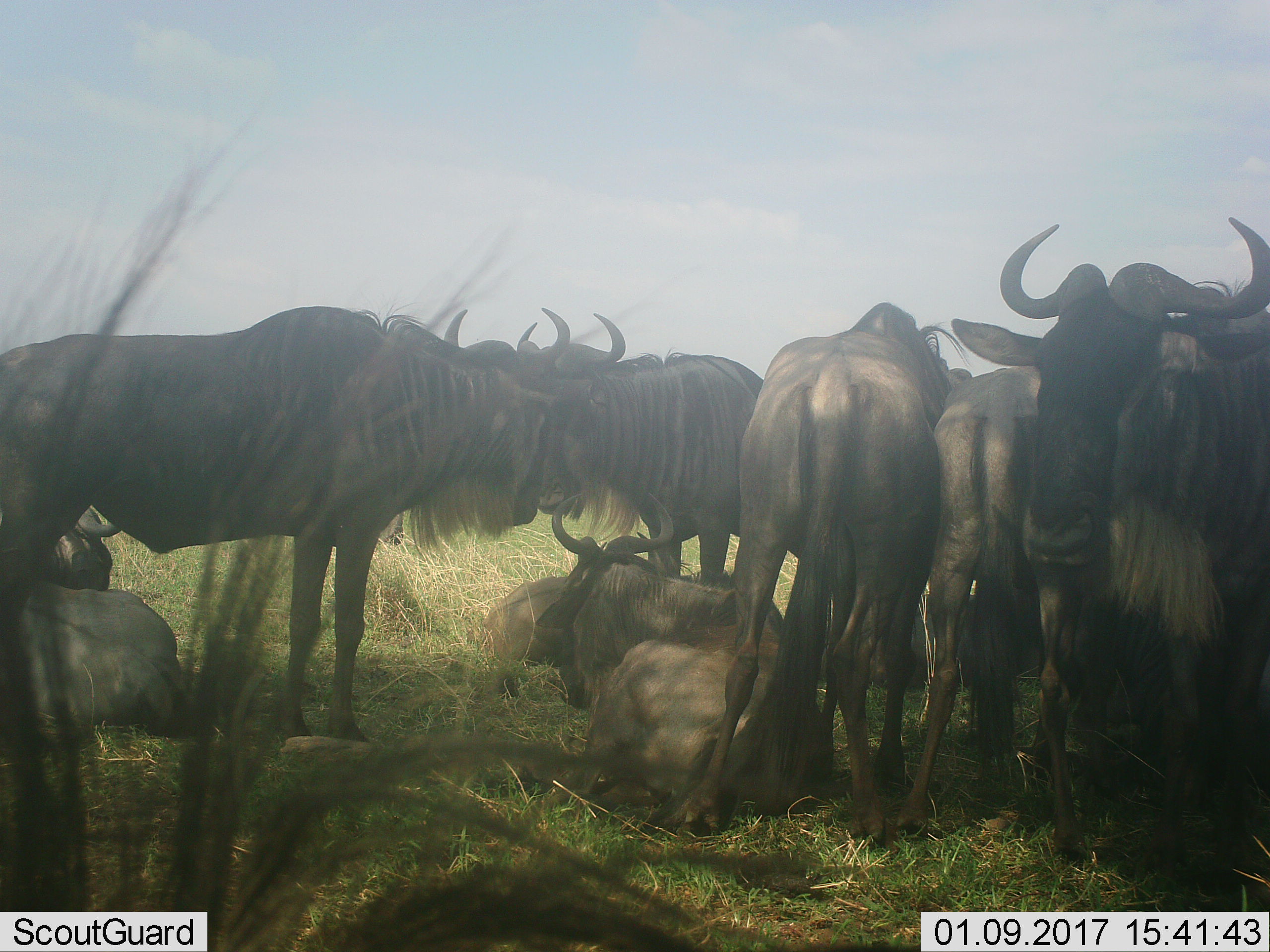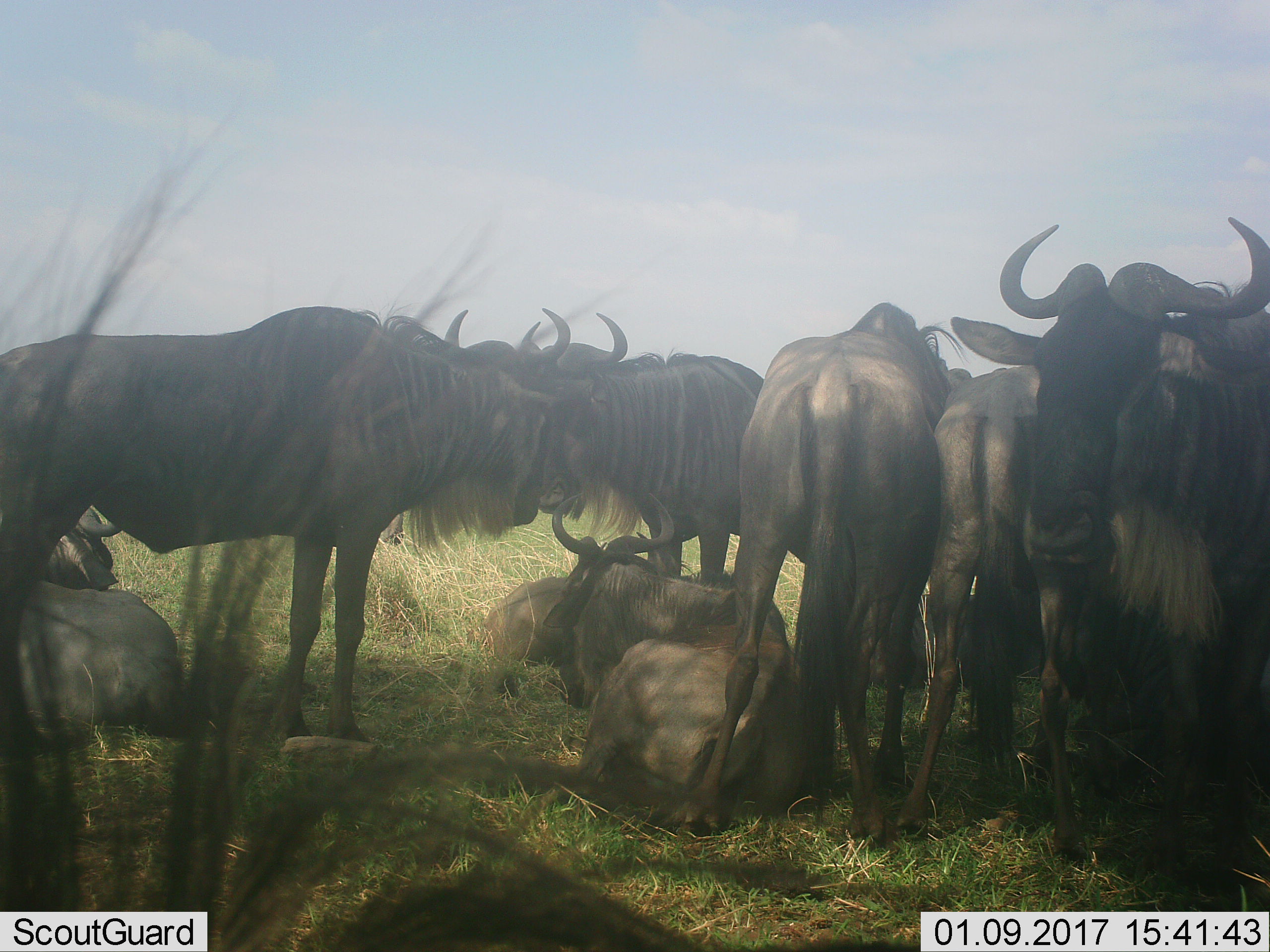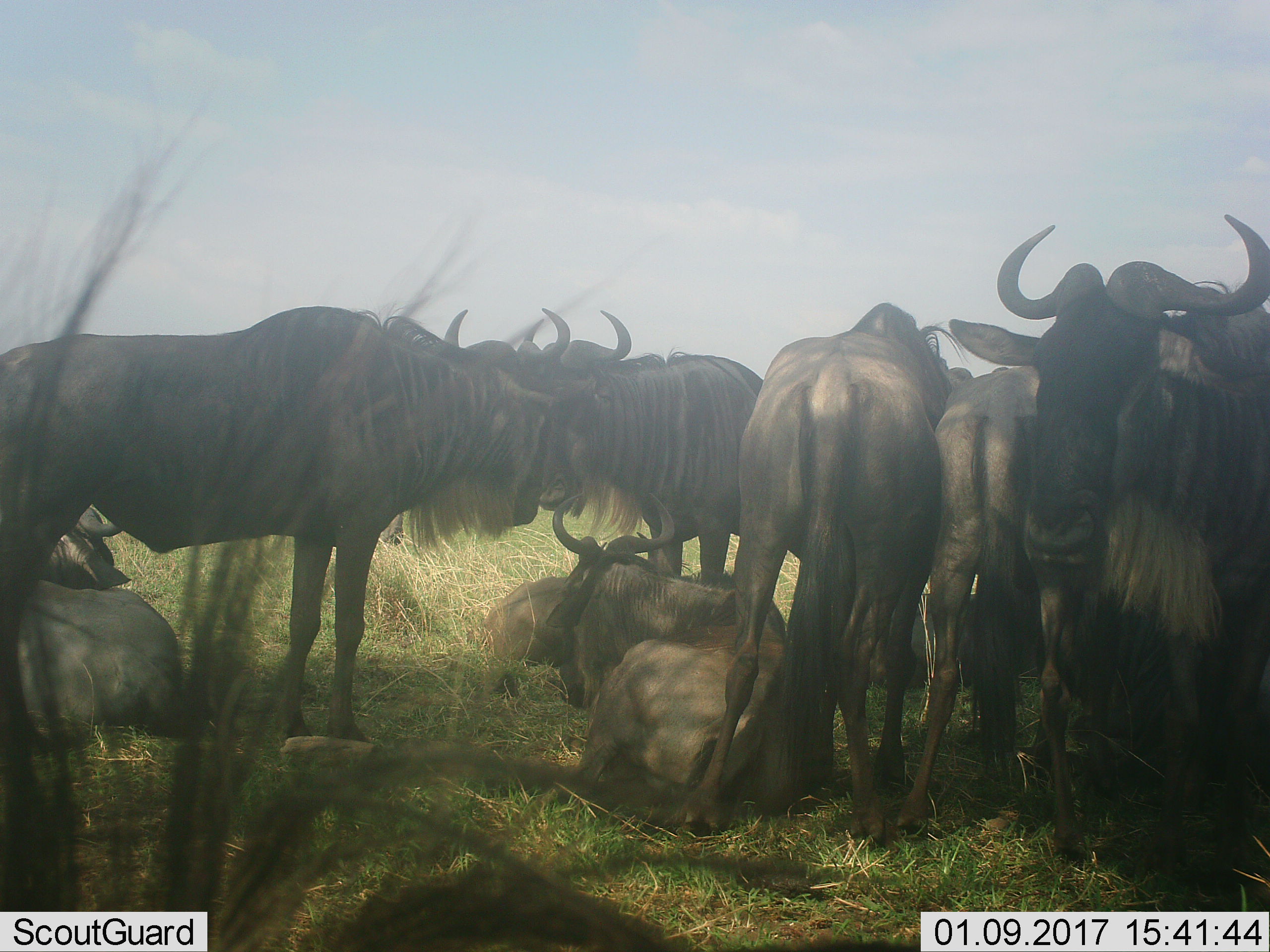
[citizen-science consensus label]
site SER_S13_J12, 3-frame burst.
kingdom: Animalia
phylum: Chordata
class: Mammalia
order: Artiodactyla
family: Bovidae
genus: Connochaetes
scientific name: Connochaetes taurinus taurinus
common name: blue wildebeest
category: wildebeestblue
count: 11-50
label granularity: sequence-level